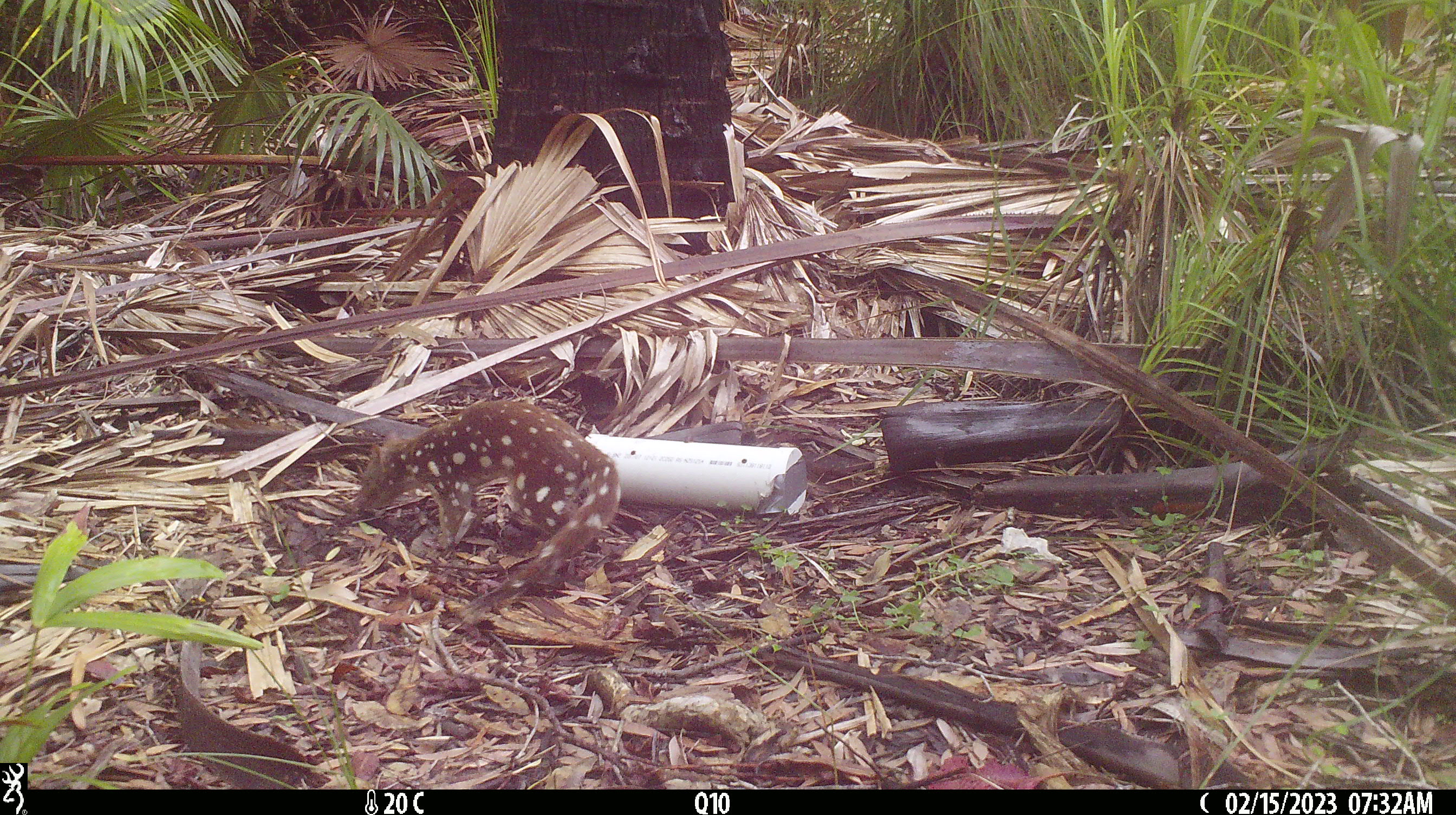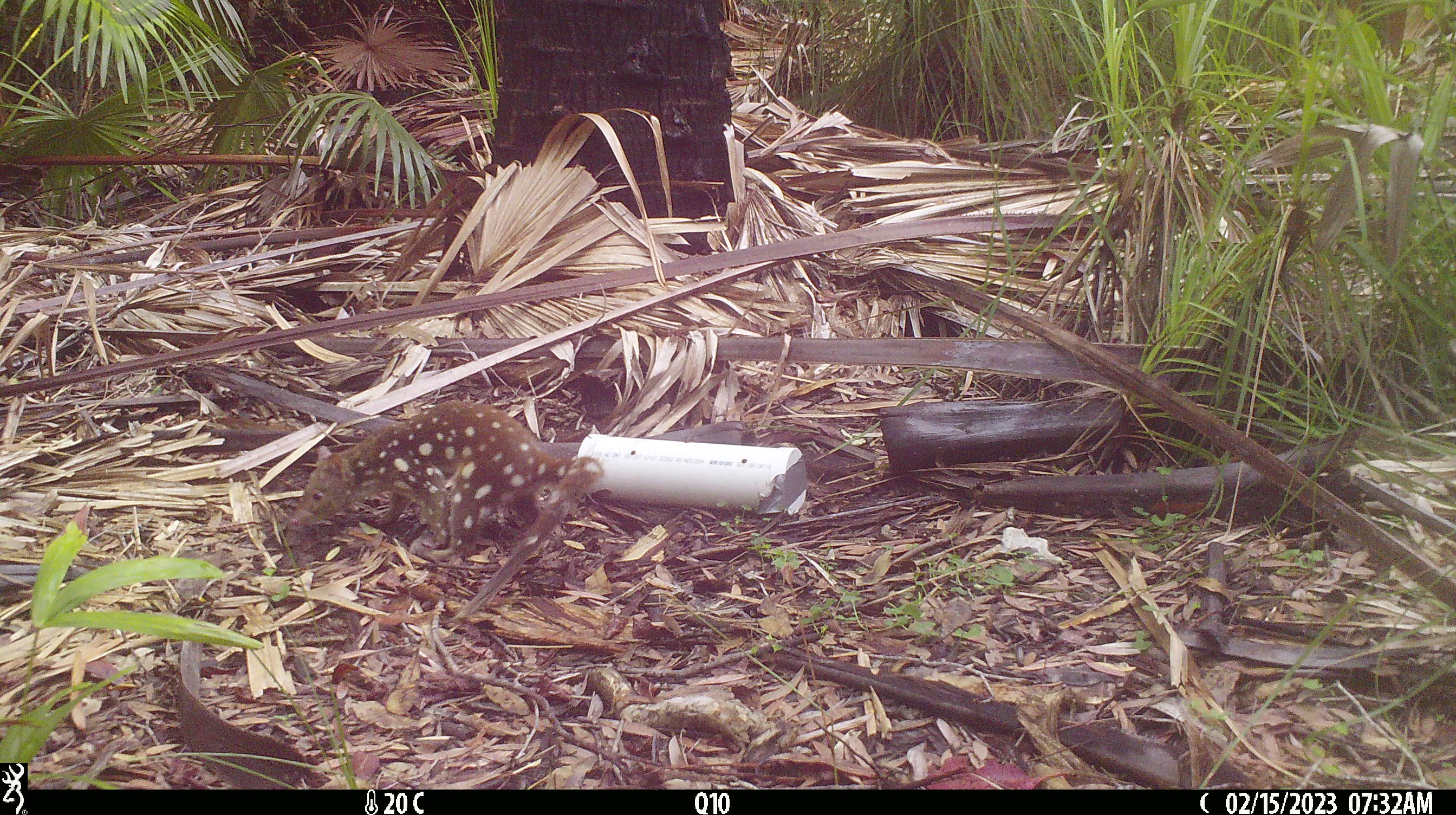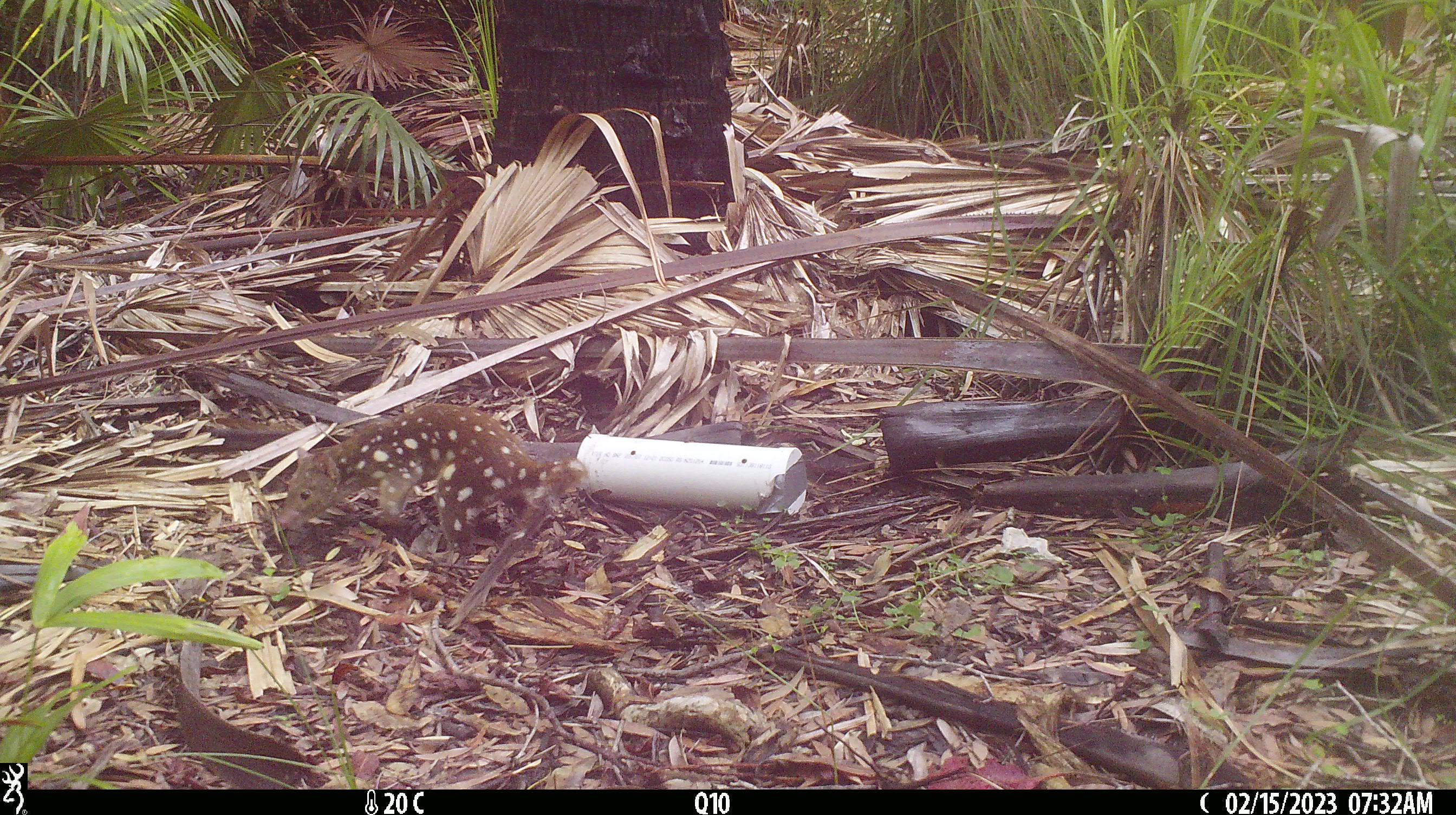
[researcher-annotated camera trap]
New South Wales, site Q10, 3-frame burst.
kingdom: Animalia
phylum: Chordata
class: Mammalia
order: Dasyuromorphia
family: Dasyuridae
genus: Dasyurus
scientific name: Dasyurus maculatus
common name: spotted-tailed quoll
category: quoll